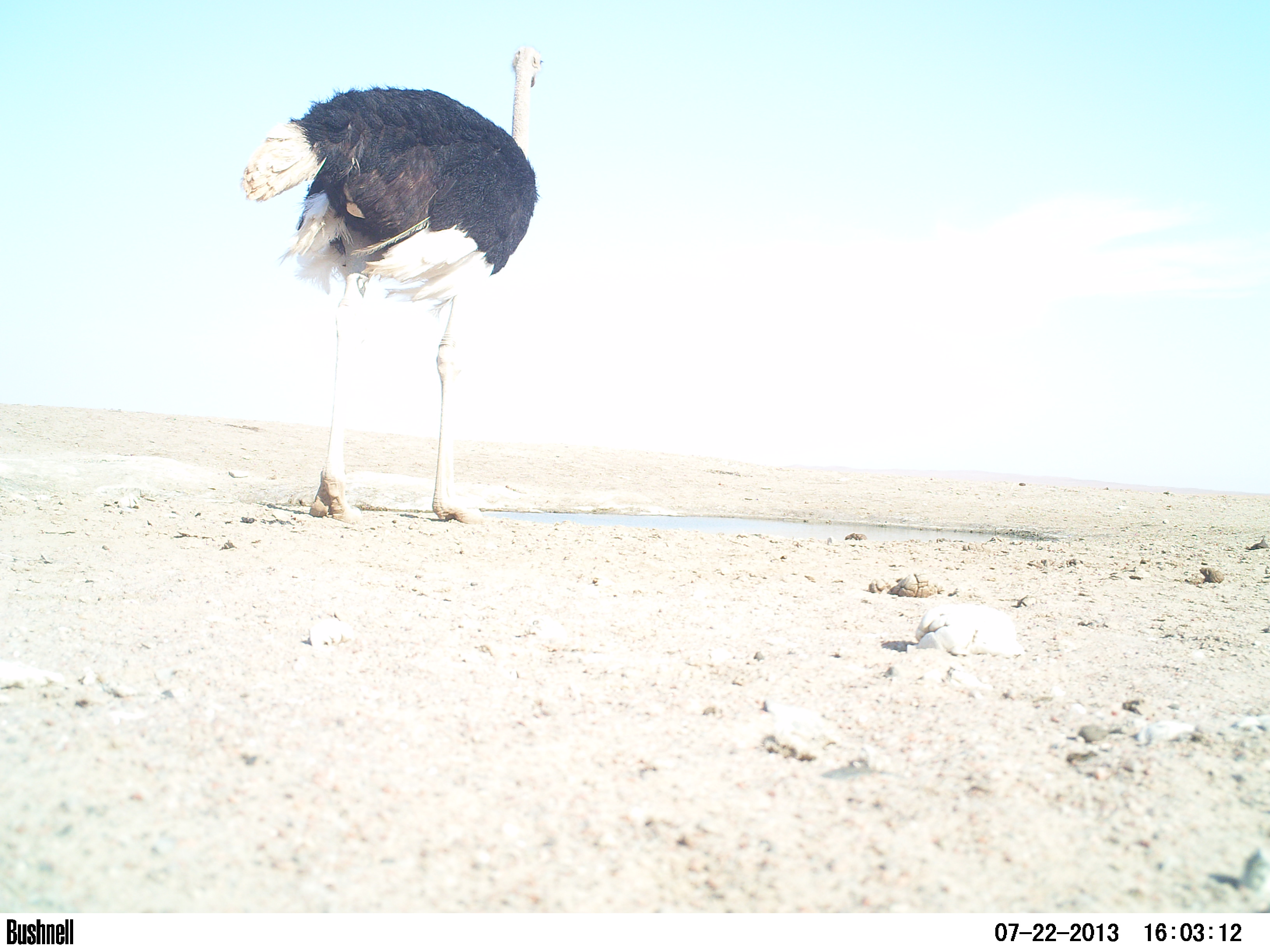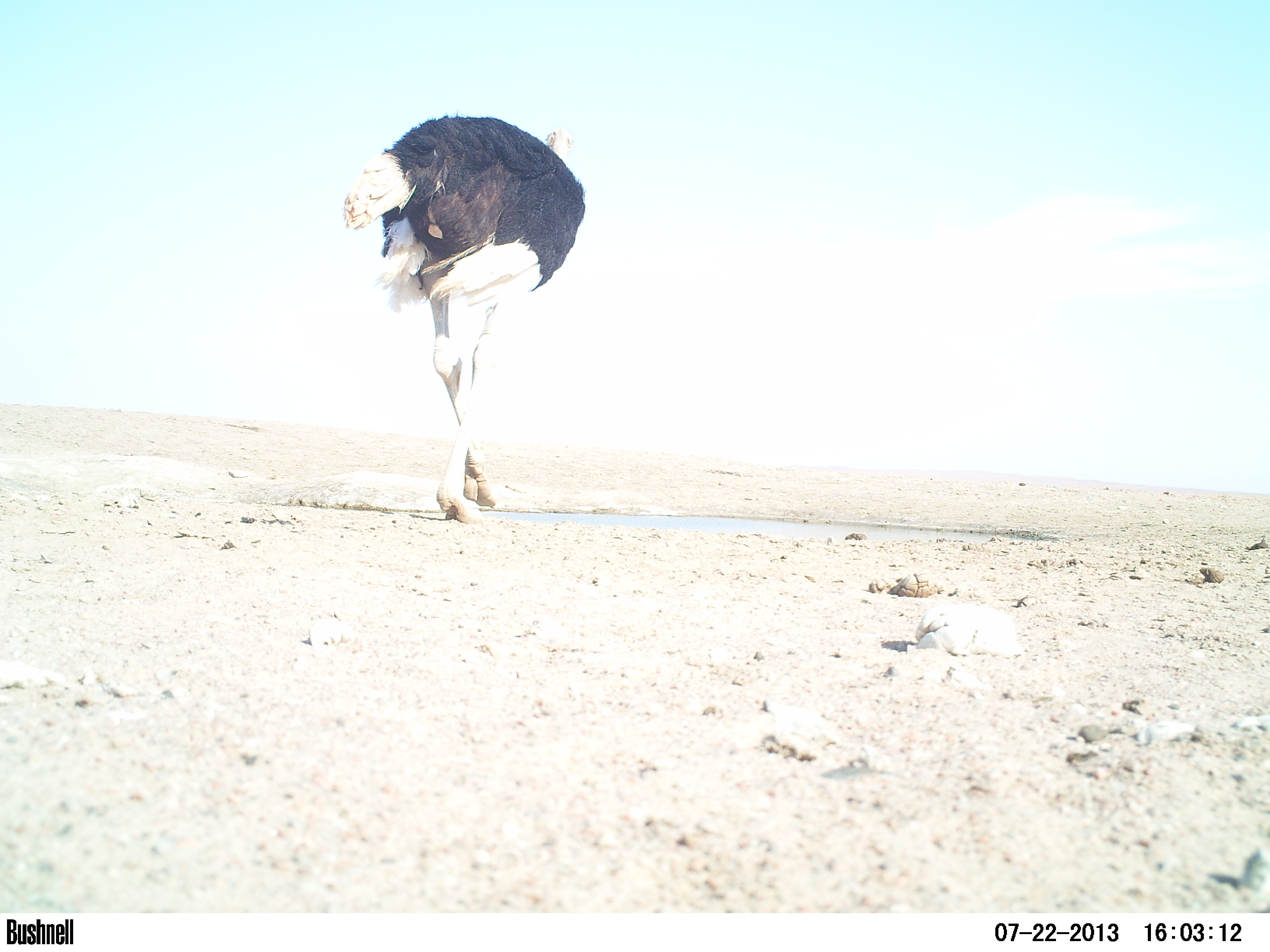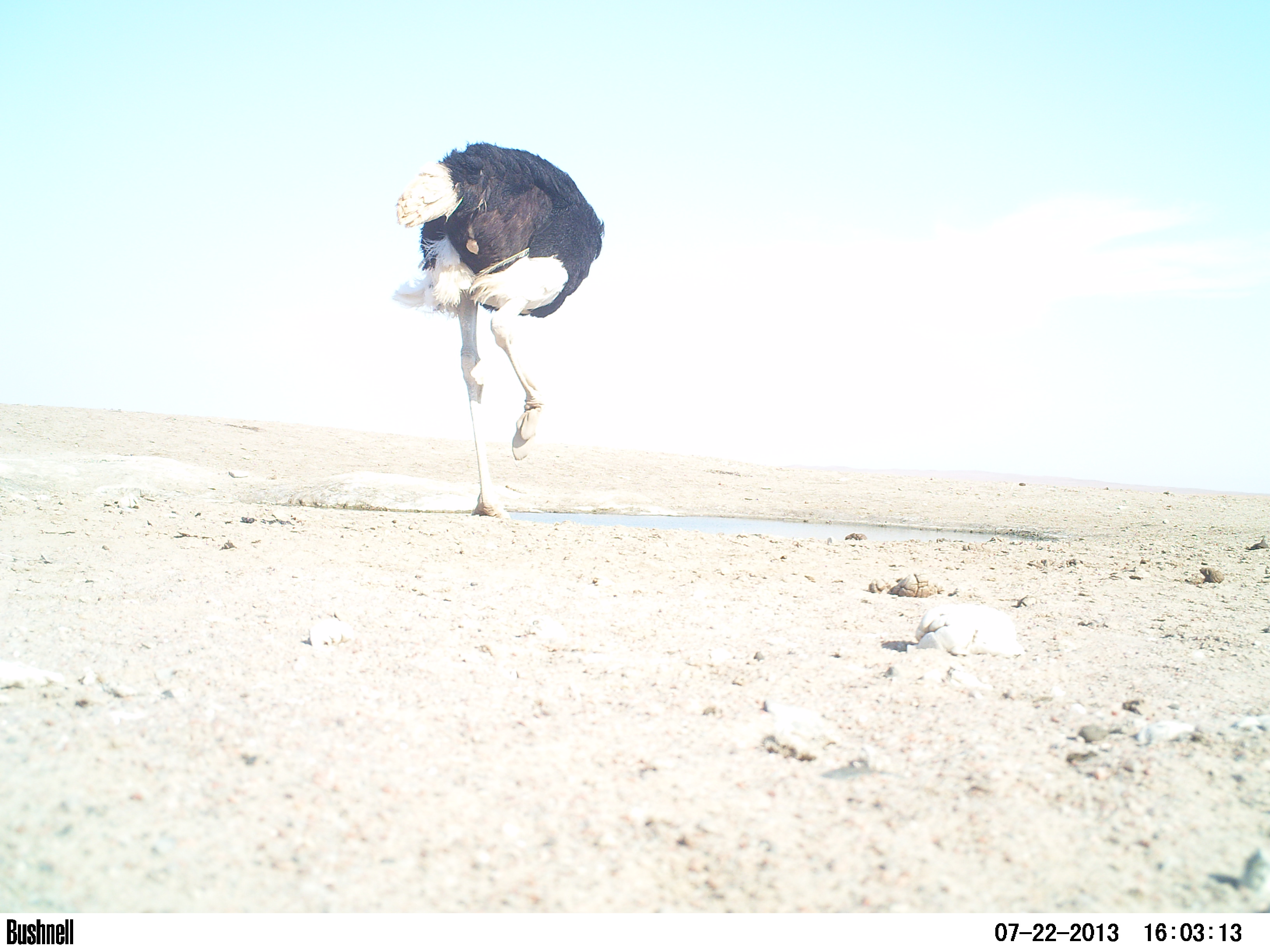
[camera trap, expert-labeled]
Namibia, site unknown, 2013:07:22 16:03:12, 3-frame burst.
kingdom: Animalia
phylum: Chordata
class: Aves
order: Struthioniformes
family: Struthionidae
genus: Struthio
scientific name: Struthio camelus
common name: common ostrich